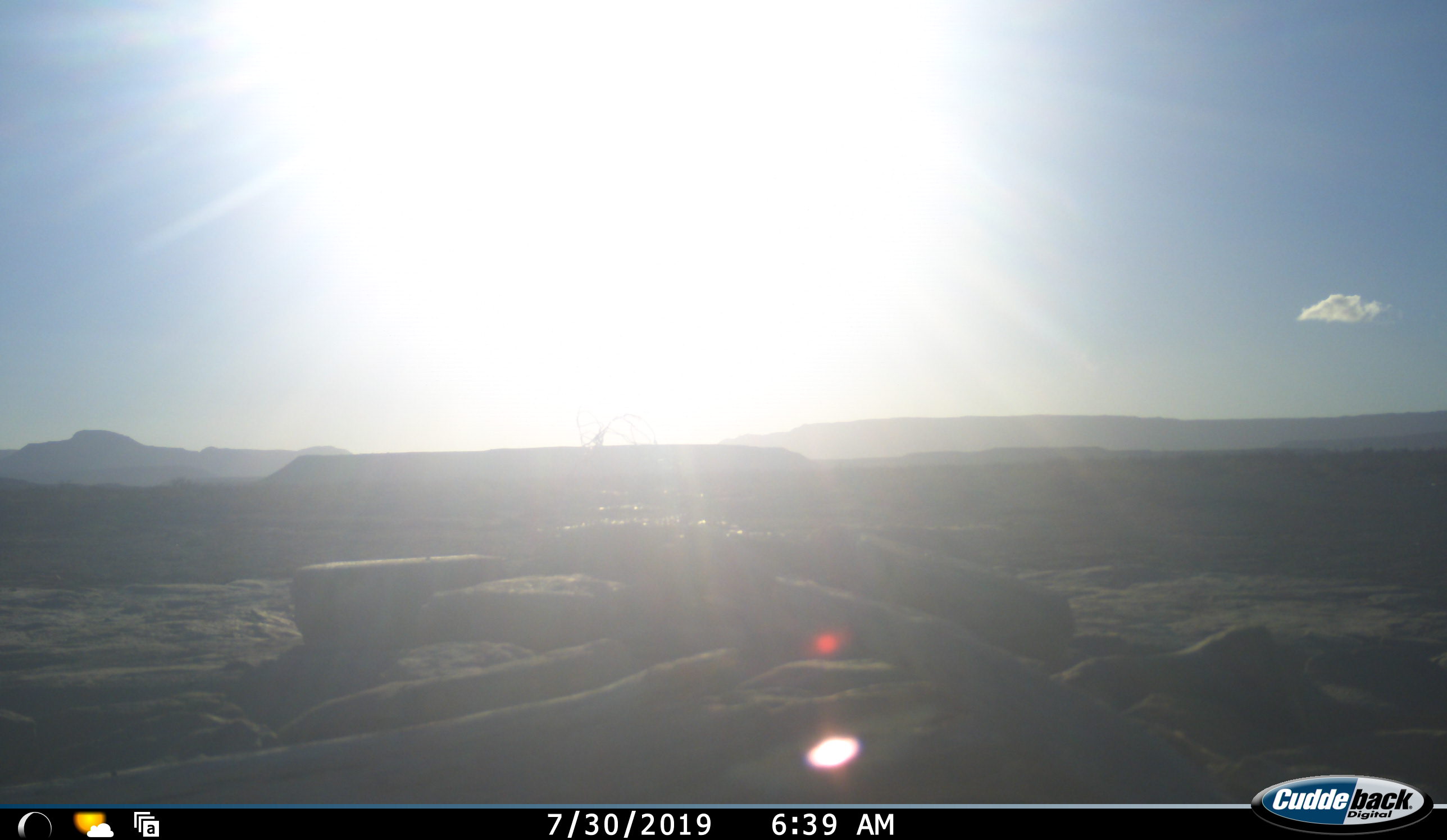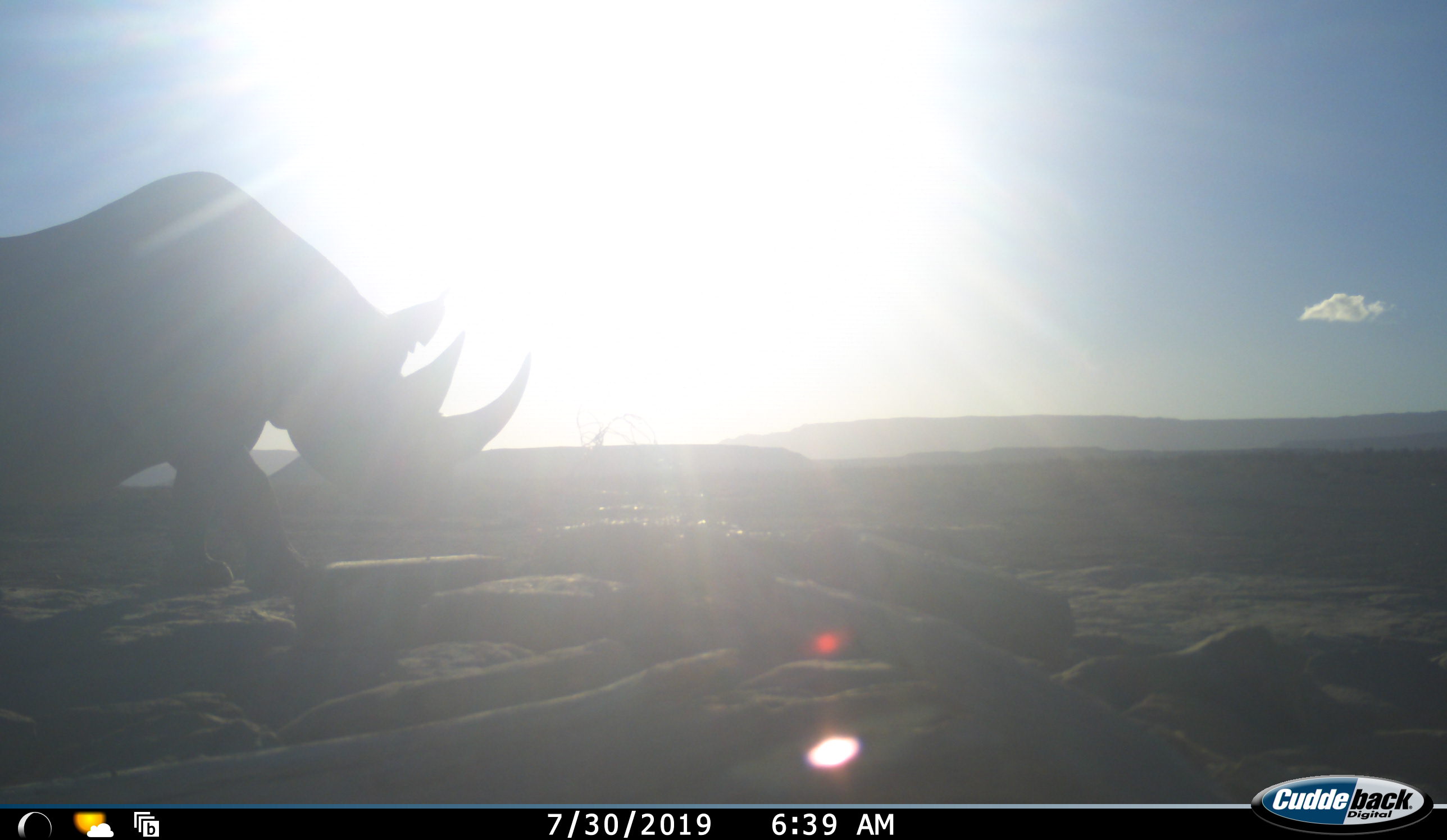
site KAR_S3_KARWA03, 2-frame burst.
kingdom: Animalia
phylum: Chordata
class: Mammalia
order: Perissodactyla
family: Rhinocerotidae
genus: Diceros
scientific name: Diceros bicornis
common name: black rhinoceros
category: rhinocerosblack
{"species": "rhinocerosblack (black rhinoceros) (Diceros bicornis)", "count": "1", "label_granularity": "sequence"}